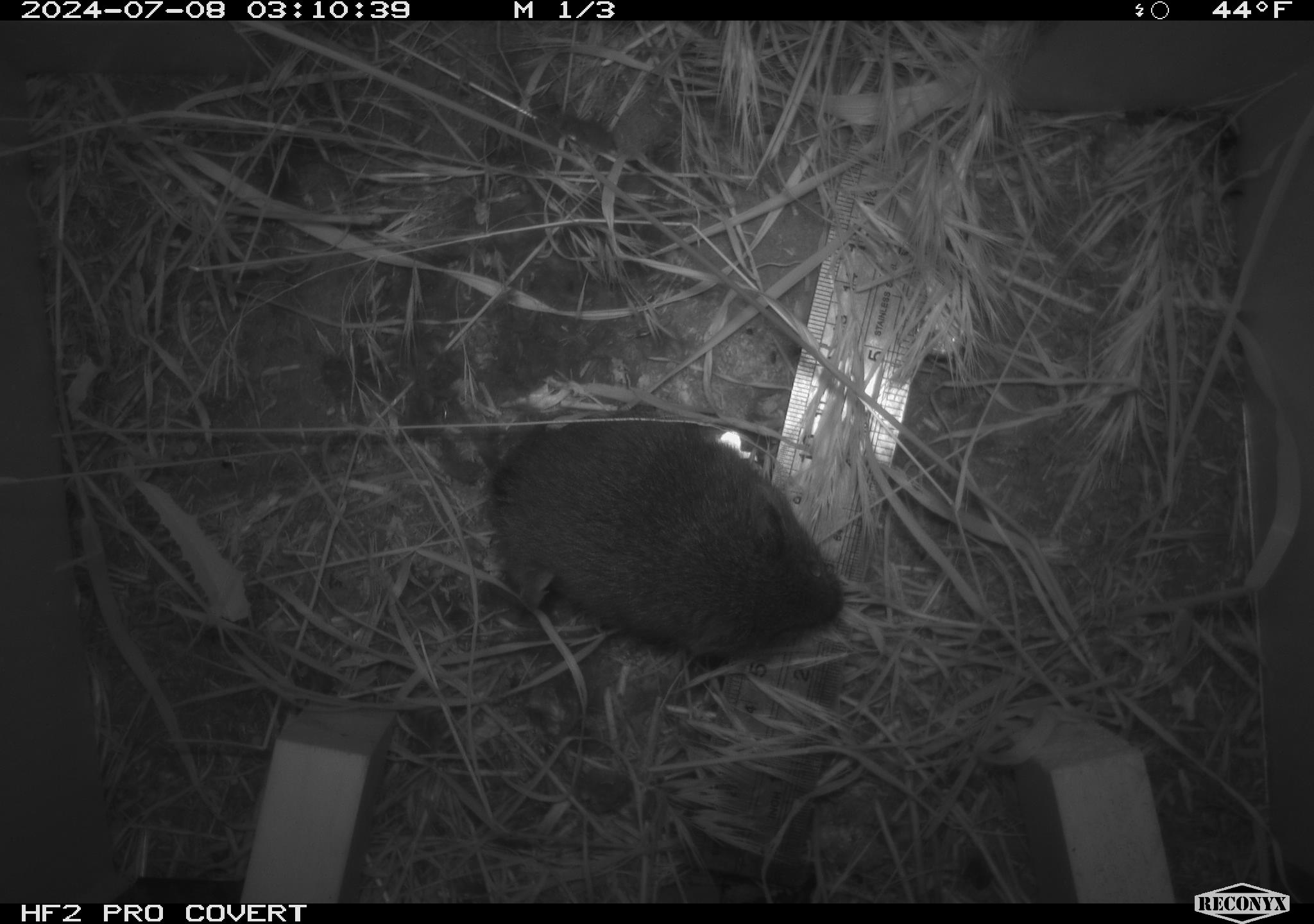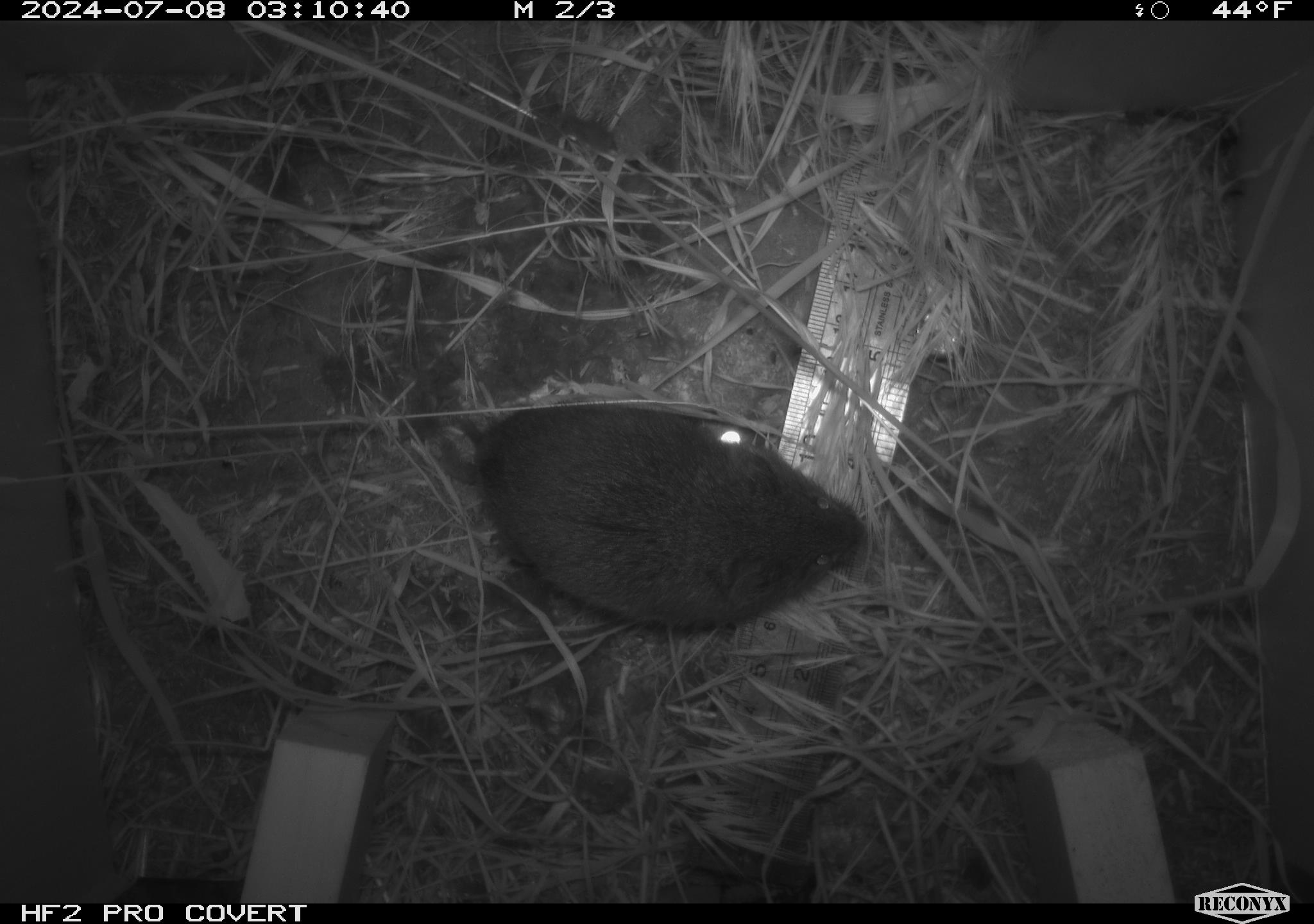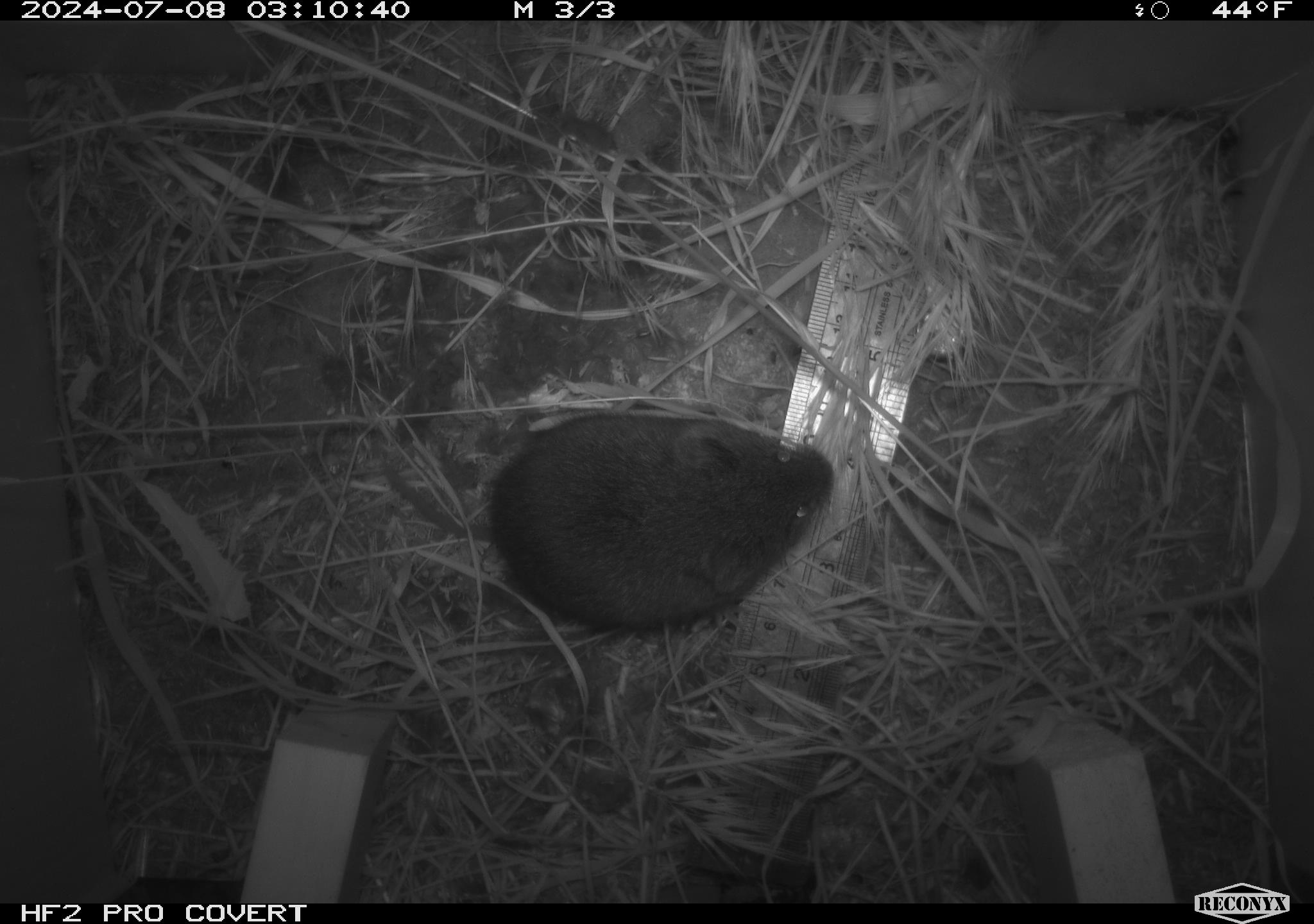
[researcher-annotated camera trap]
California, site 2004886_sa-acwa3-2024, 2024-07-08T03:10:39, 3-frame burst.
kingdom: Animalia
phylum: Chordata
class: Mammalia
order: Rodentia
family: Cricetidae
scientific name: Arvicolinae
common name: voles, lemmings, and muskrats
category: arvicolinae subfamily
Arvicolinae subfamily (voles, lemmings, and muskrats) (Arvicolinae).